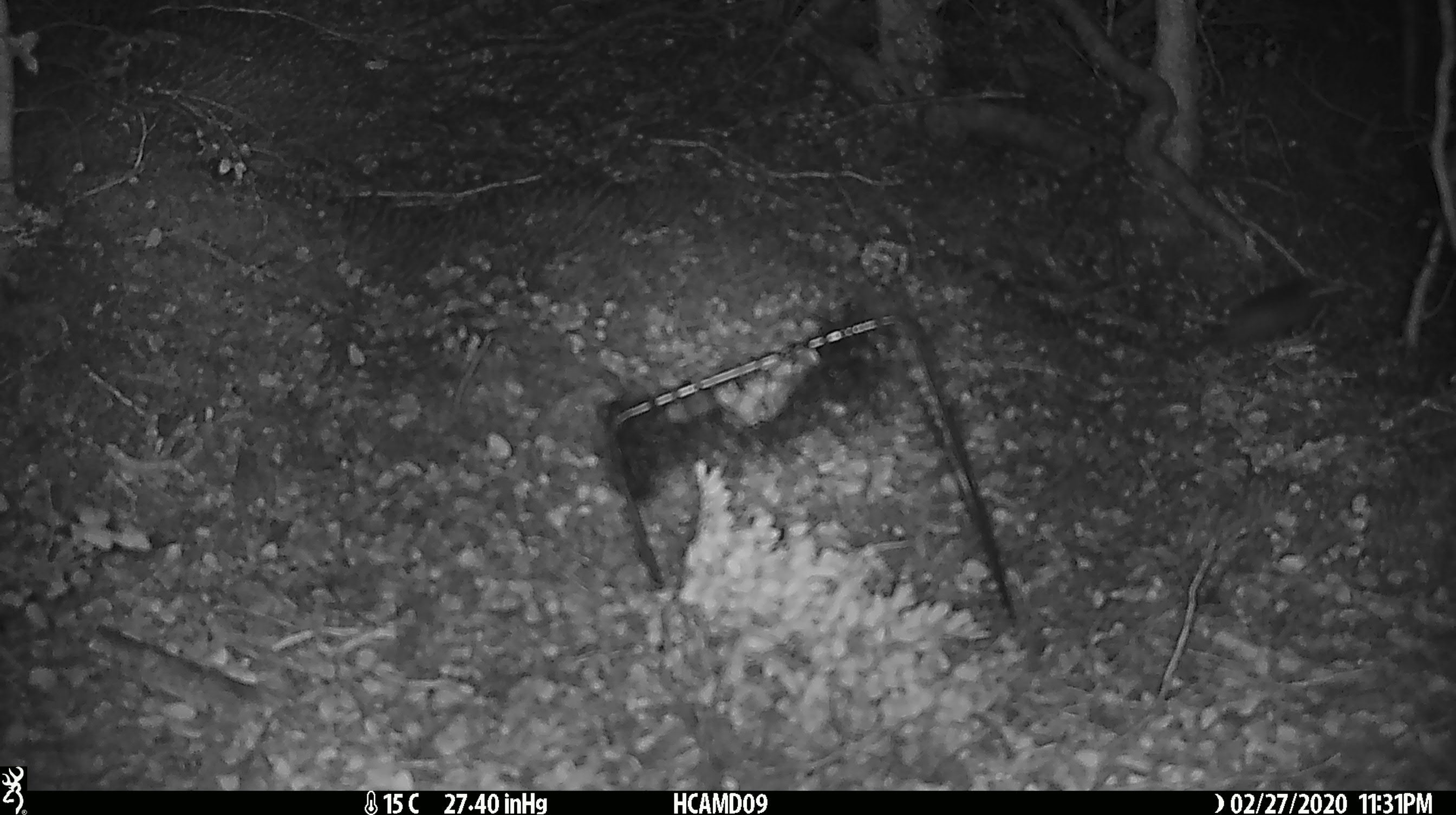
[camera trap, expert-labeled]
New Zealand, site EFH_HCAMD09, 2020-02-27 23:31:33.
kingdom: Animalia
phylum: Chordata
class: Mammalia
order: Rodentia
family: Muridae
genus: Mus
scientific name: Mus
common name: mouse